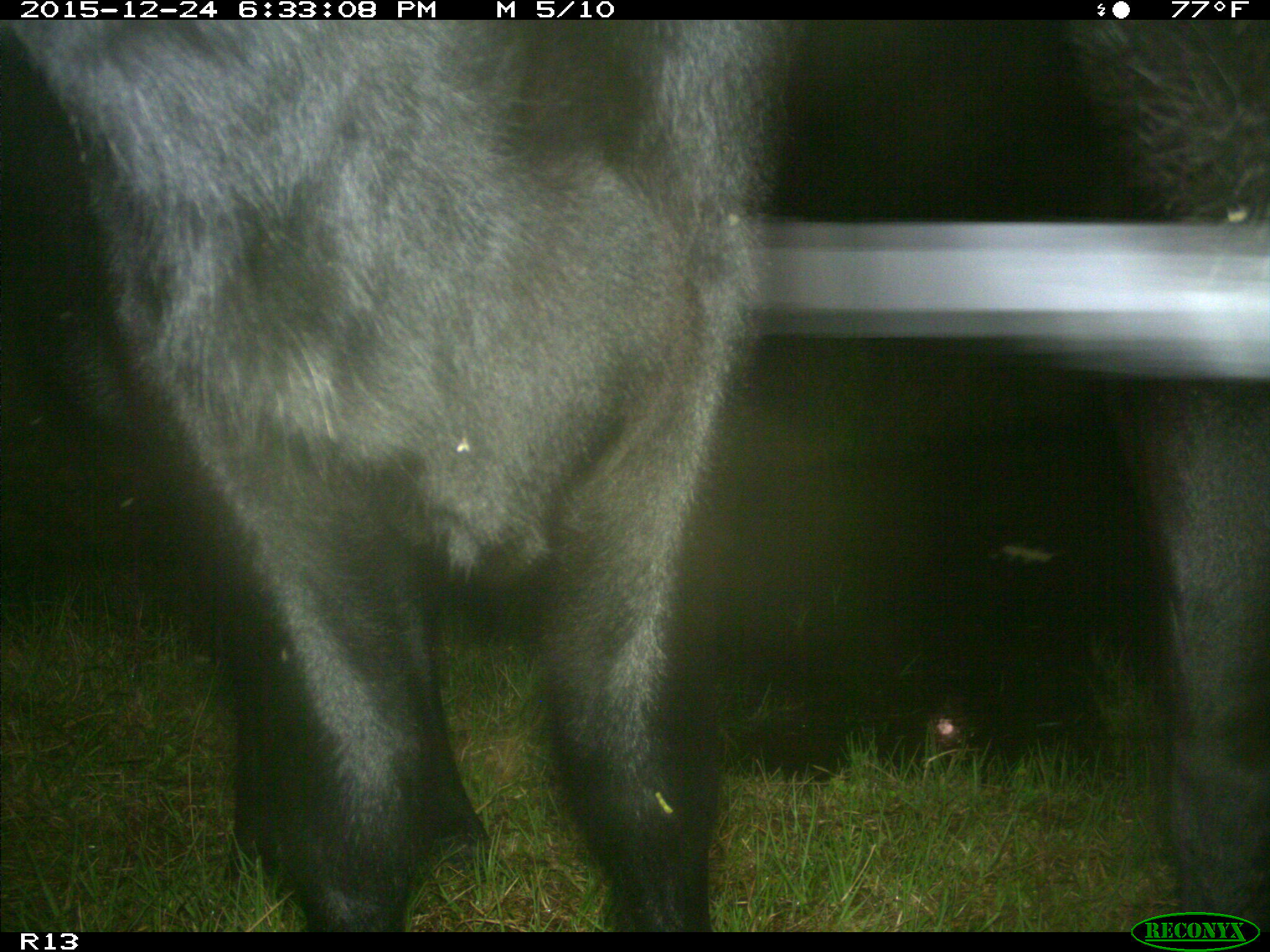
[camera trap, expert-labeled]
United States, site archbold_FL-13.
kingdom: Animalia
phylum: Chordata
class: Mammalia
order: Artiodactyla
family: Bovidae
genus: Bos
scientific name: Bos taurus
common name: domestic cow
Bos taurus (domestic cow).